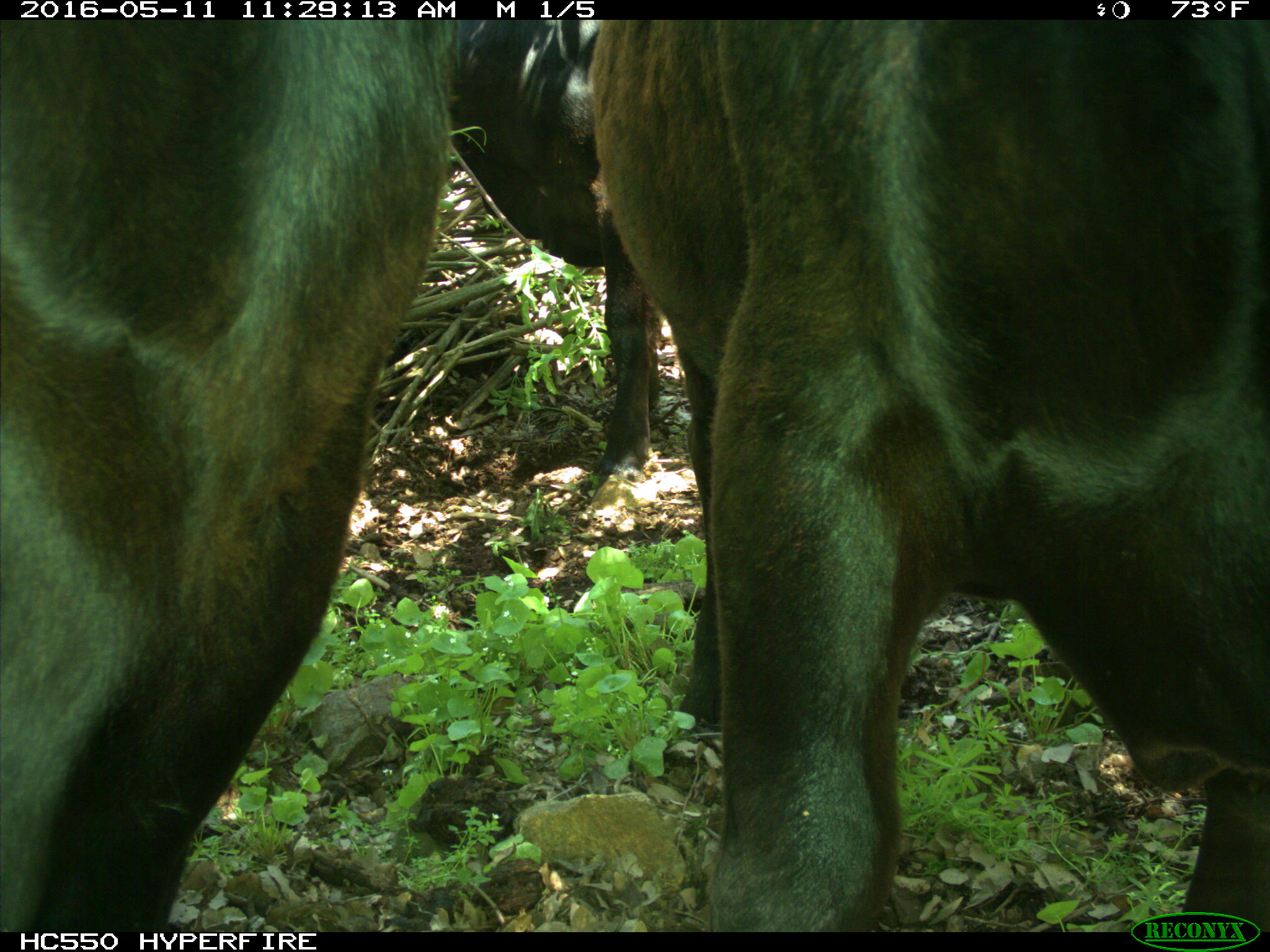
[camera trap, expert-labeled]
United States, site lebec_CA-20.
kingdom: Animalia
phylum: Chordata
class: Mammalia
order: Artiodactyla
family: Bovidae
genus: Bos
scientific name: Bos taurus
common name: domestic cow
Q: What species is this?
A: Bos taurus (domestic cow).